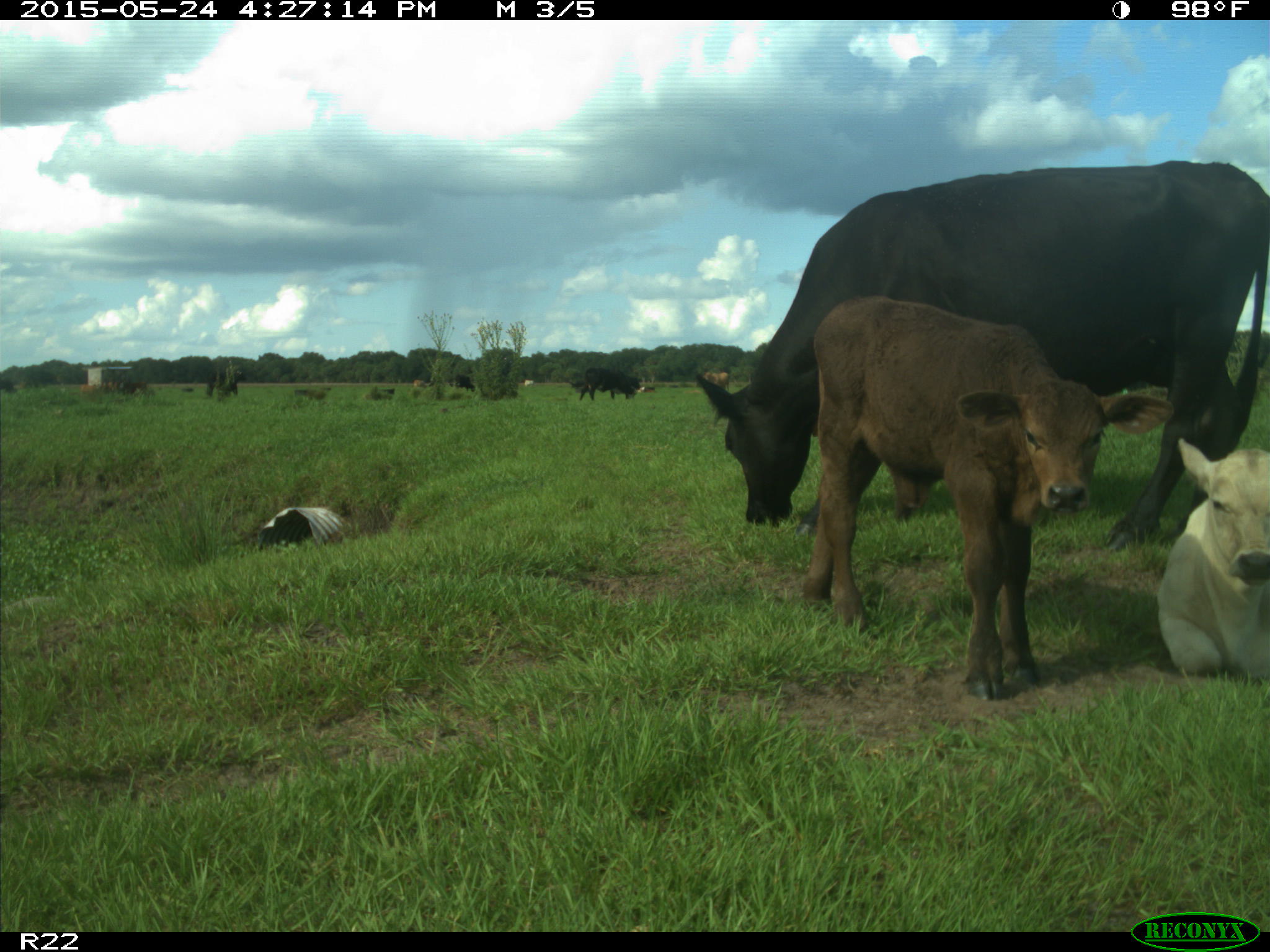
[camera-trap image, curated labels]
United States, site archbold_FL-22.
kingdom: Animalia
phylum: Chordata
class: Mammalia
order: Artiodactyla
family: Bovidae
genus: Bos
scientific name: Bos taurus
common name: domestic cow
Bos taurus (domestic cow).